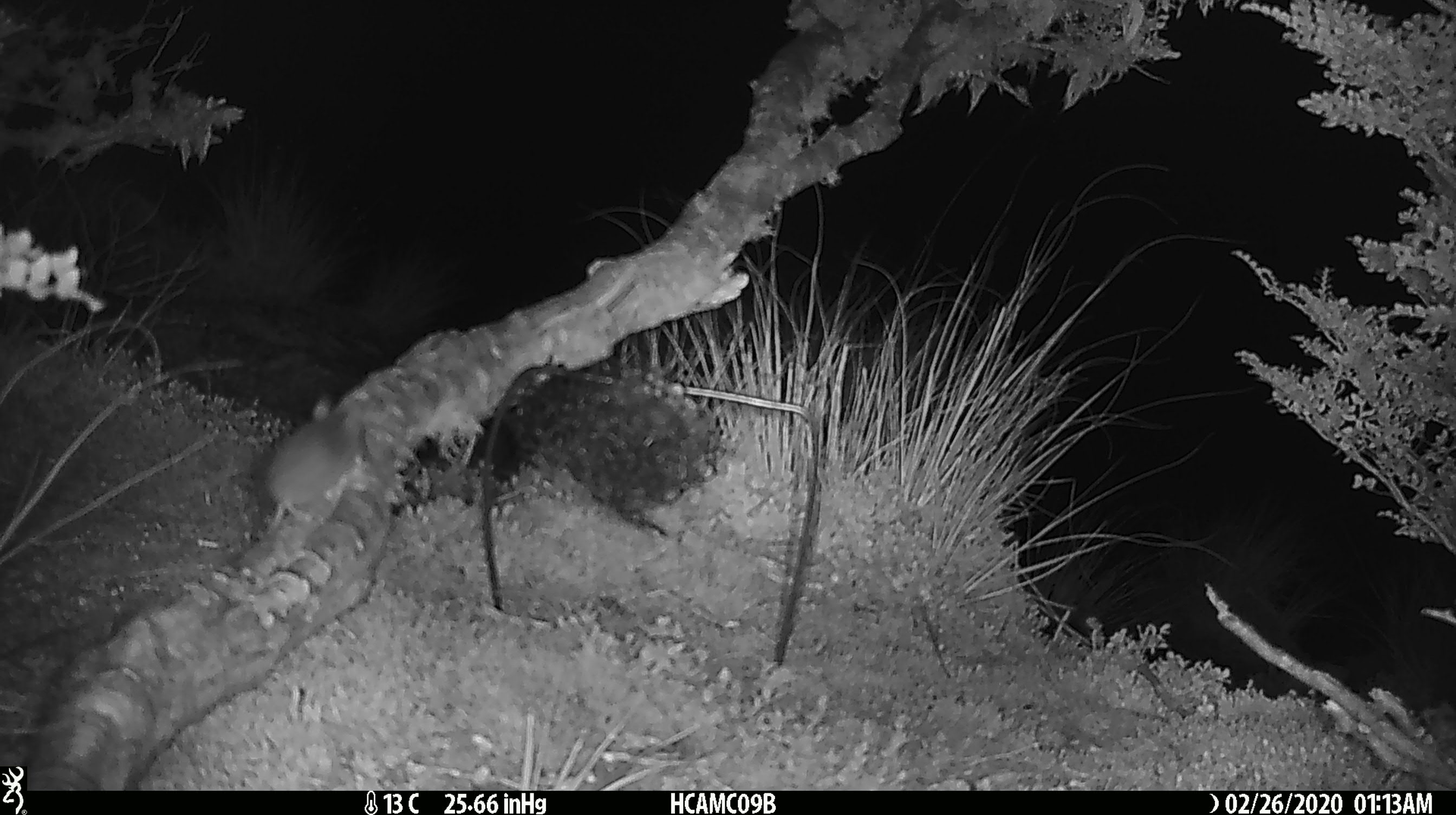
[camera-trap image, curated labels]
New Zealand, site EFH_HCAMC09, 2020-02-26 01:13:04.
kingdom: Animalia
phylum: Chordata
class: Mammalia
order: Rodentia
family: Muridae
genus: Mus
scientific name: Mus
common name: mouse